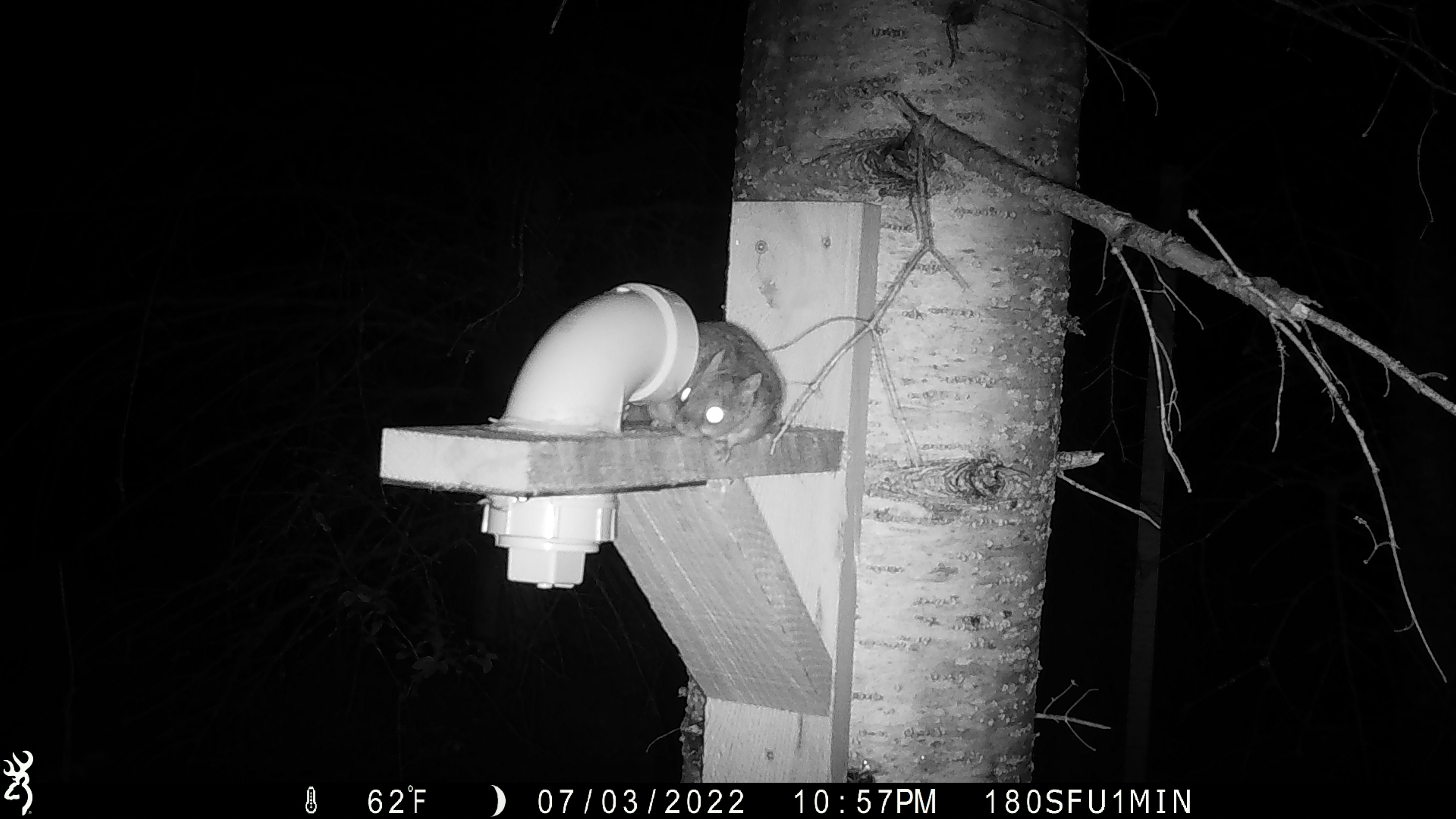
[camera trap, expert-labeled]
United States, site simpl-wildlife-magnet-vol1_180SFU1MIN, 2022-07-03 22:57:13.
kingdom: Animalia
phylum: Chordata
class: Mammalia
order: Rodentia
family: Sciuridae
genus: Glaucomys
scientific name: Glaucomys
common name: flying squirrel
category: flying squirrel sp.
Flying squirrel sp. (flying squirrel) (Glaucomys).